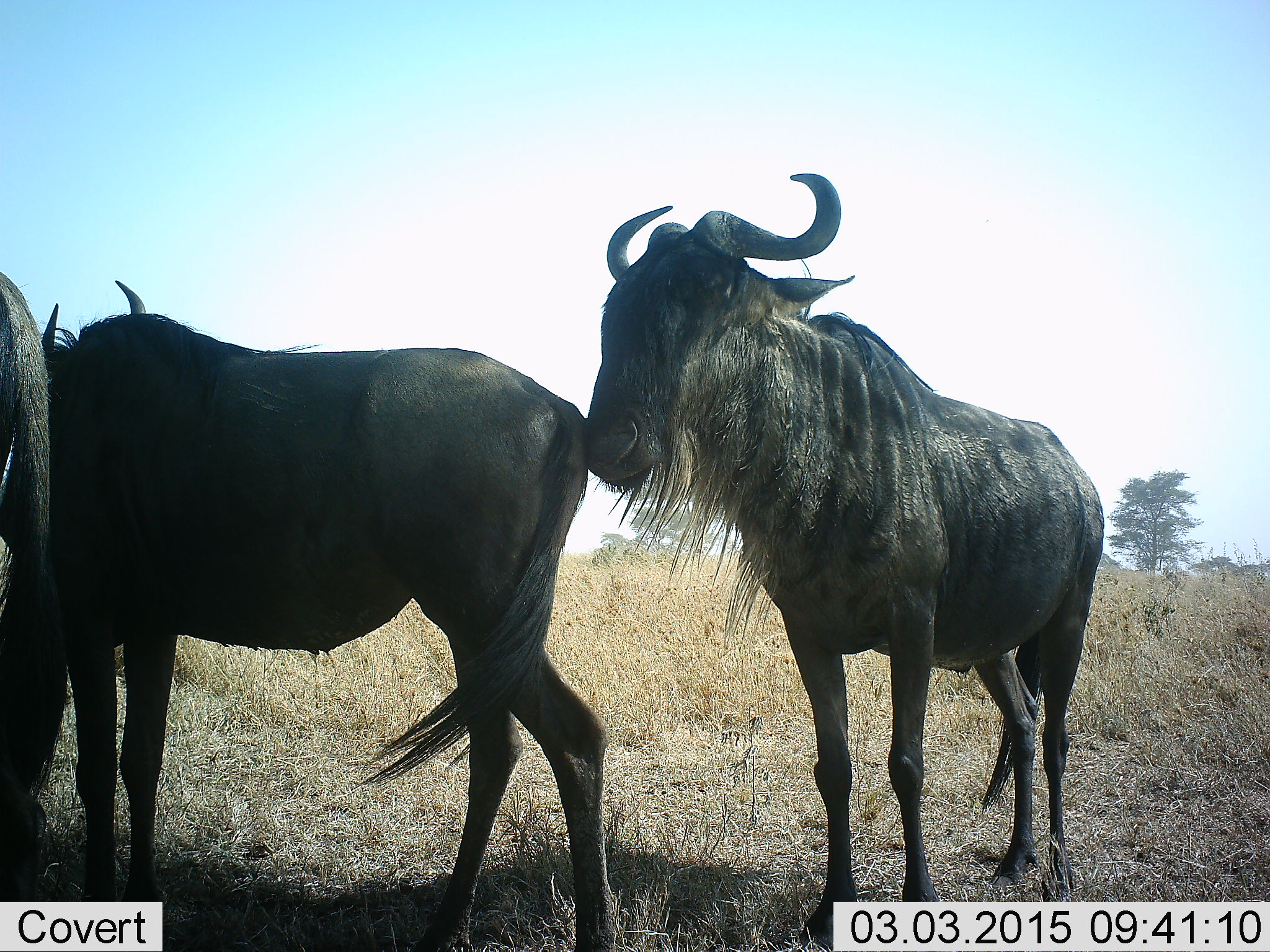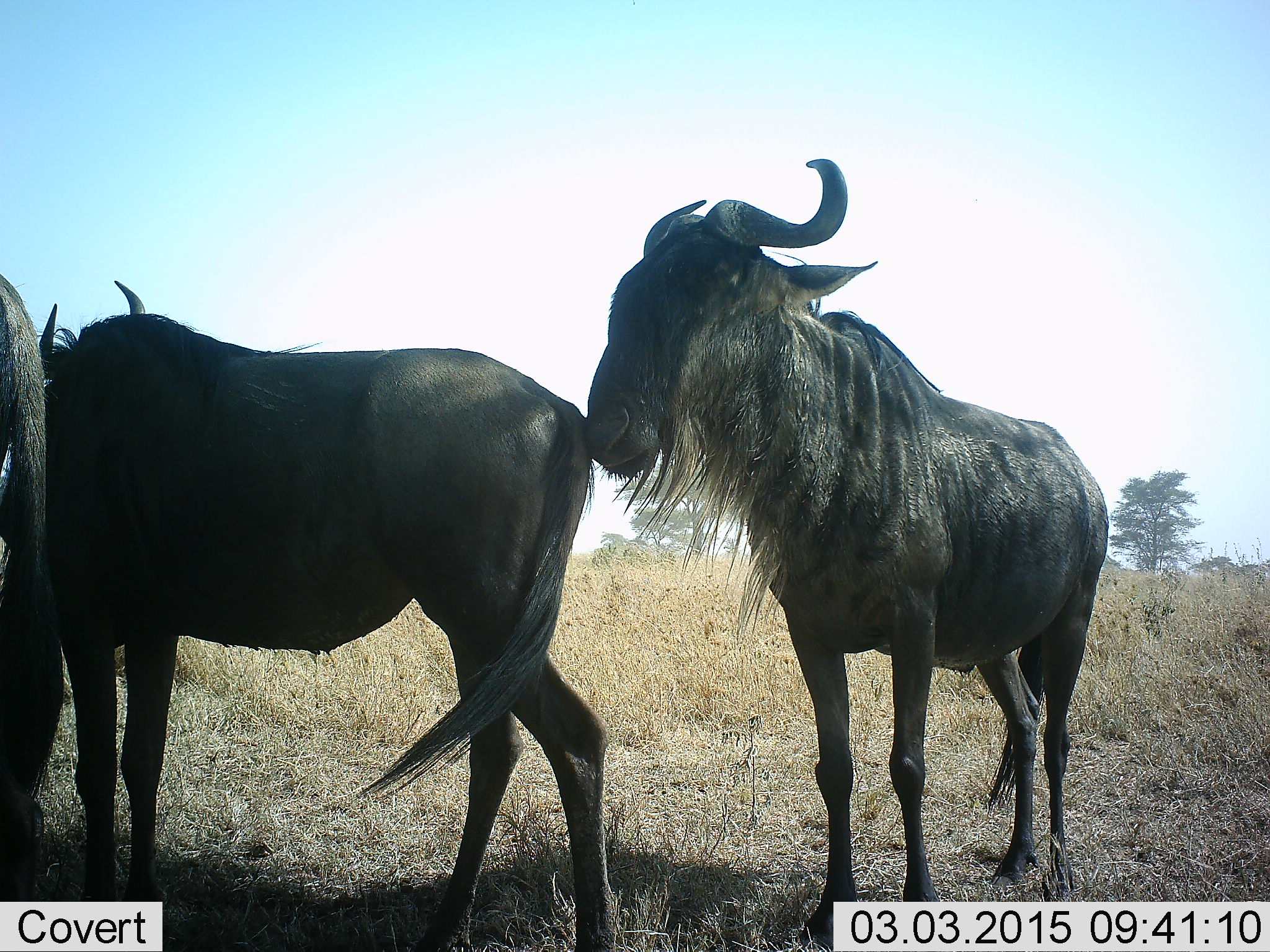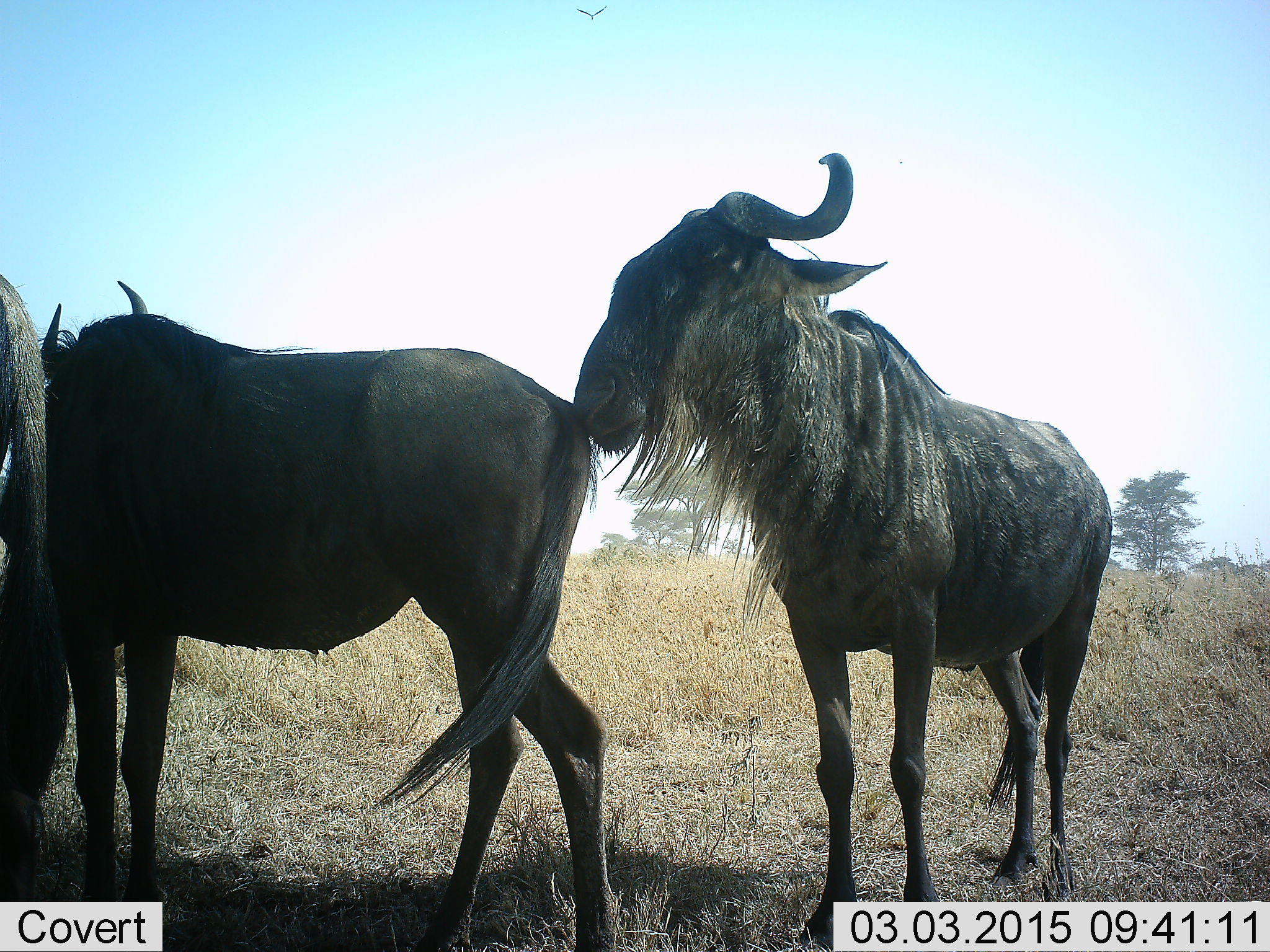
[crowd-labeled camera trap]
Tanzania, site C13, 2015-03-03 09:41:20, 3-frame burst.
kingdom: Animalia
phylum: Chordata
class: Mammalia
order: Artiodactyla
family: Bovidae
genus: Connochaetes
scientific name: Connochaetes taurinus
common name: blue wildebeest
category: wildebeest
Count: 3.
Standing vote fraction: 90%.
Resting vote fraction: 20%.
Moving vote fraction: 0%.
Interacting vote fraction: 20%.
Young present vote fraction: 0%.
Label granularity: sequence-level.